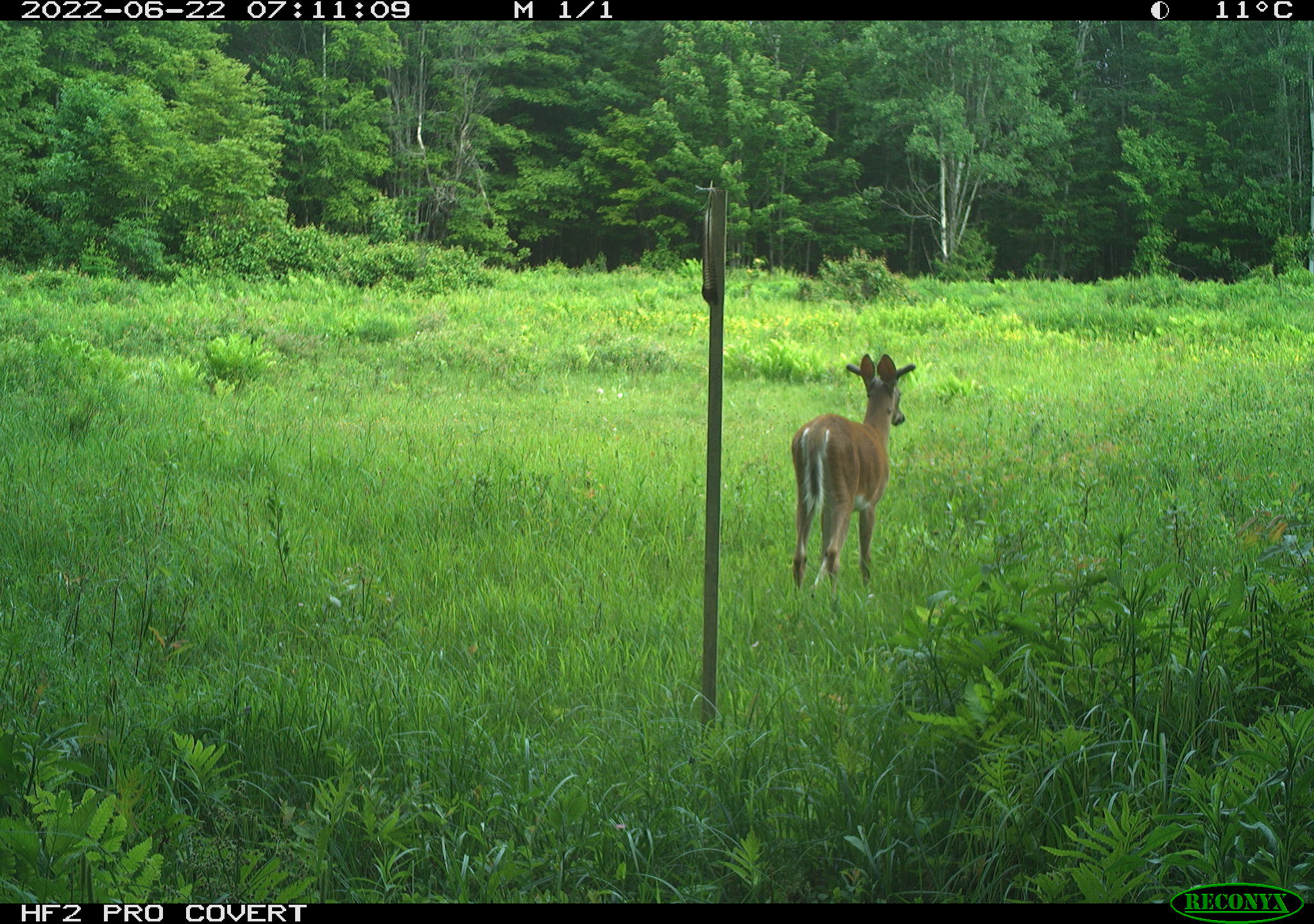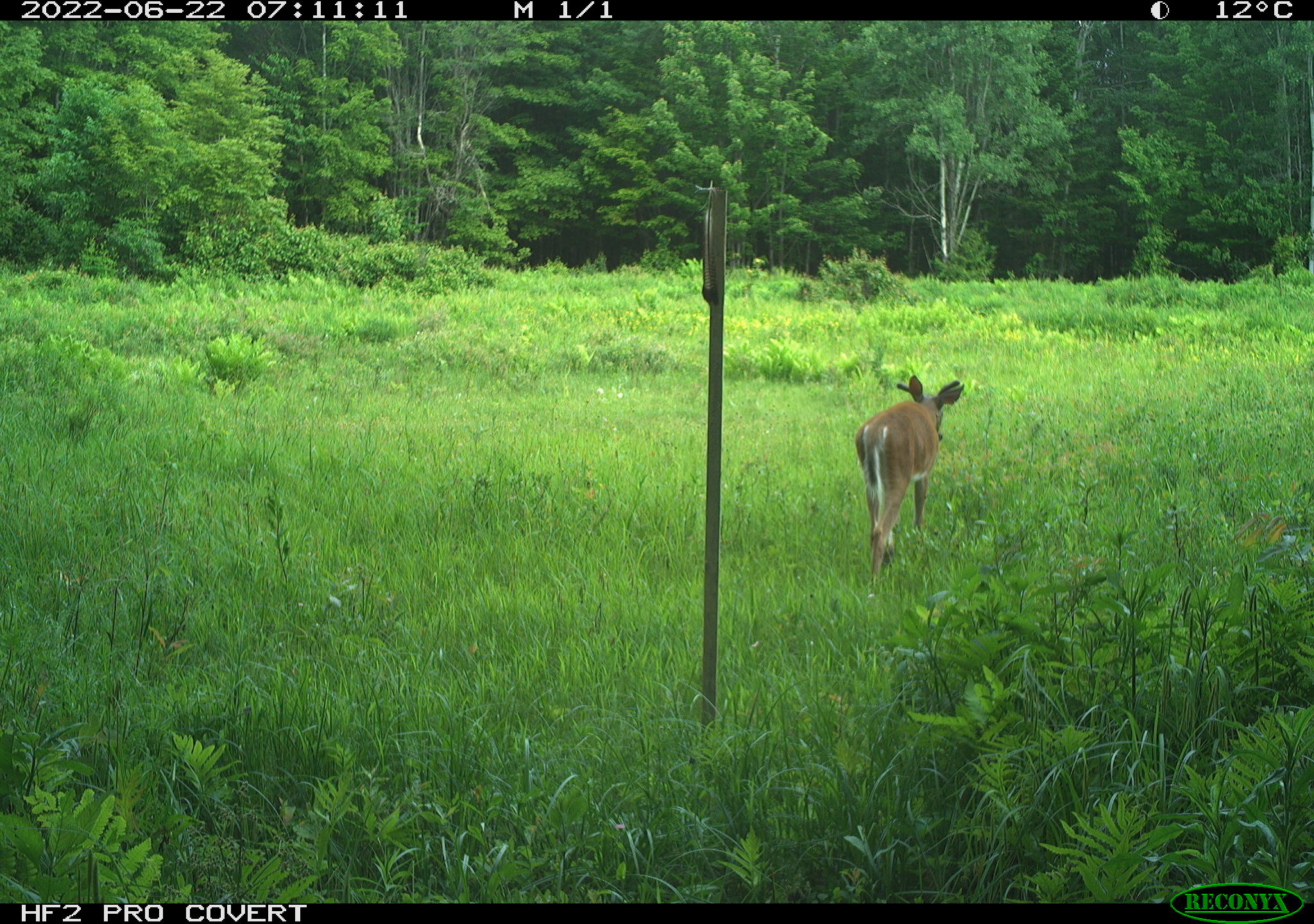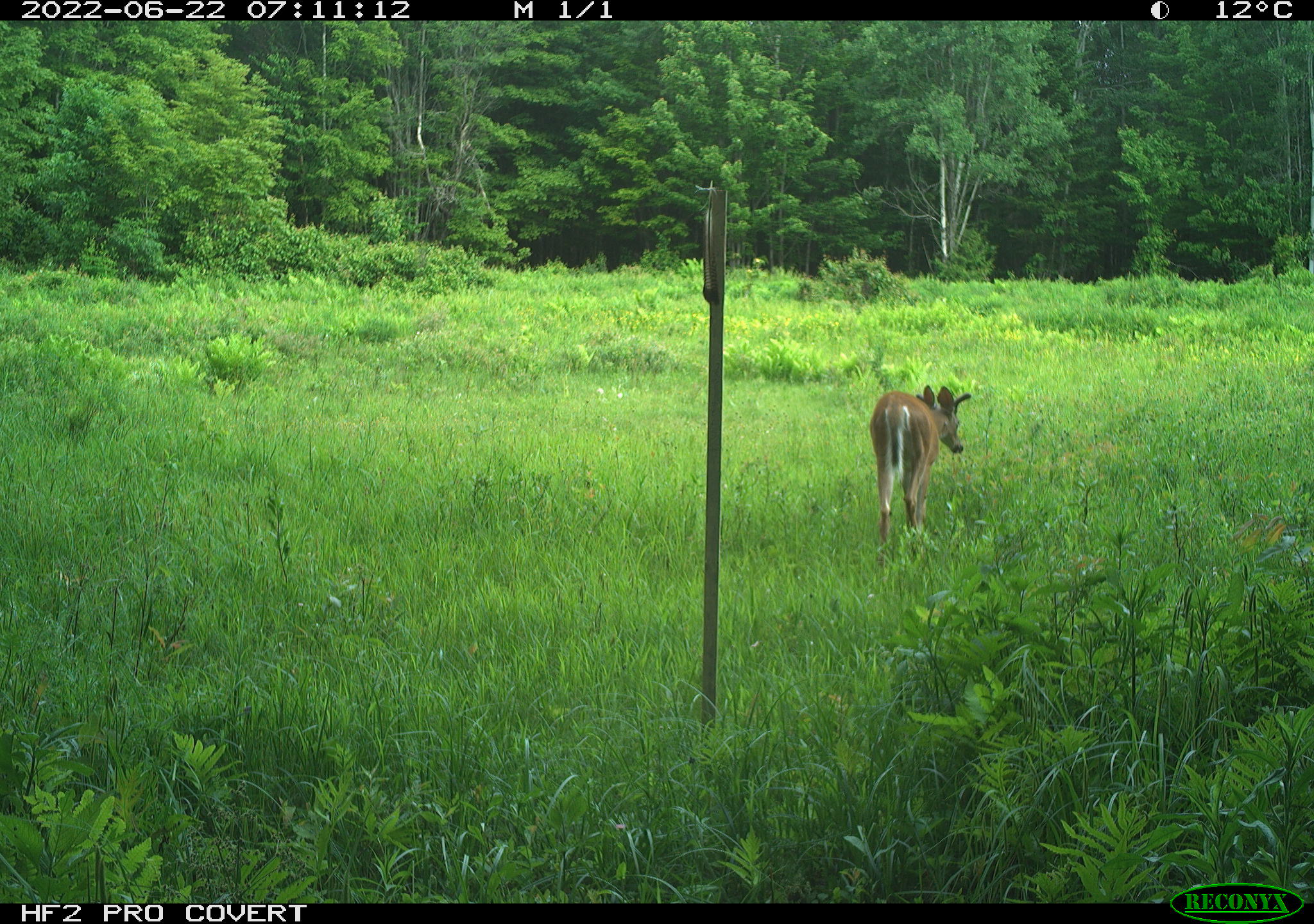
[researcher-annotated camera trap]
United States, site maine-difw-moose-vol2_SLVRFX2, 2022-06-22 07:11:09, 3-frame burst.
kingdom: Animalia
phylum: Chordata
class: Mammalia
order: Artiodactyla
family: Cervidae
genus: Odocoileus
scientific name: Odocoileus virginianus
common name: white-tailed deer